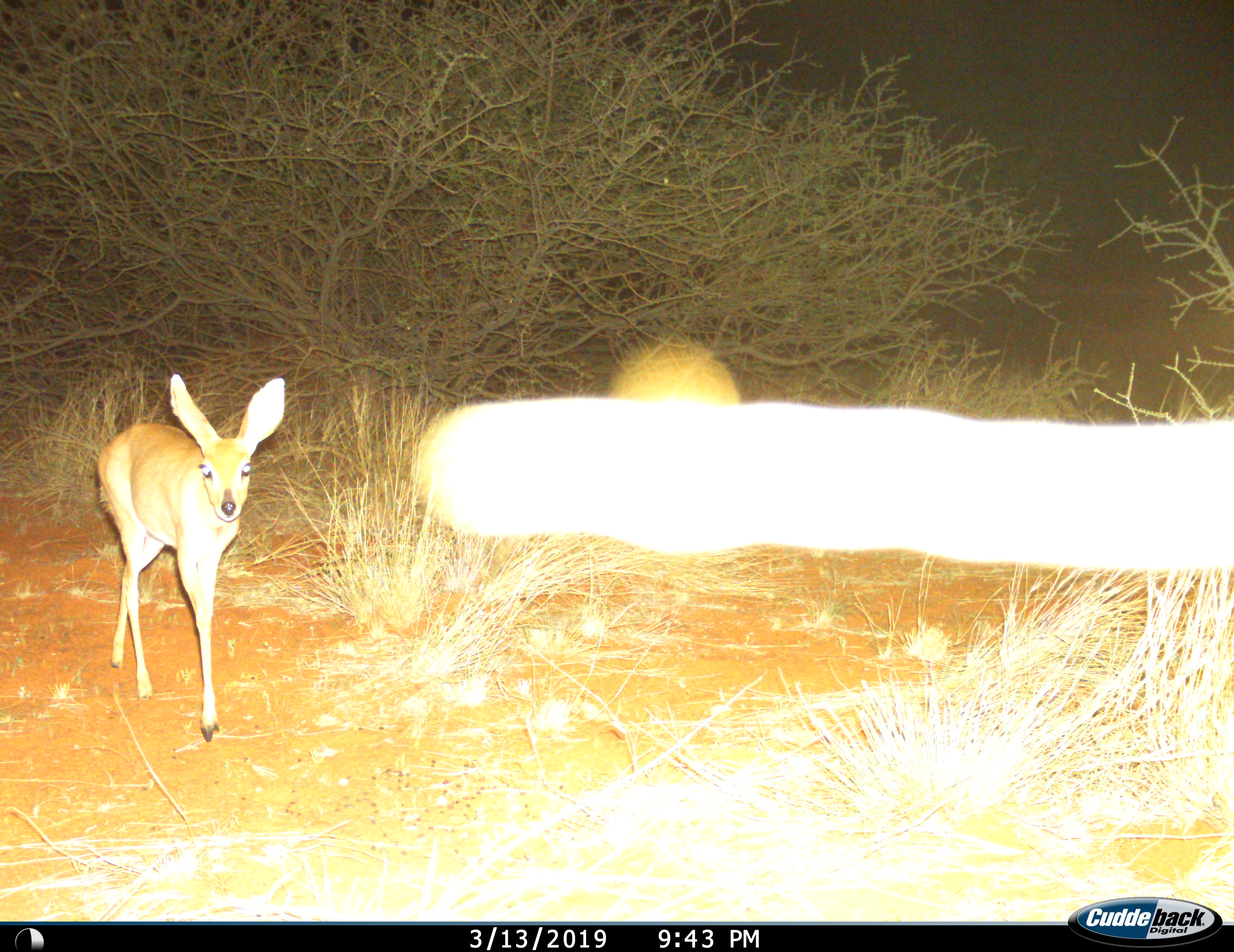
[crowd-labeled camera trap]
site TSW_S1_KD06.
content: unidentified animal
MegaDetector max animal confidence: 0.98